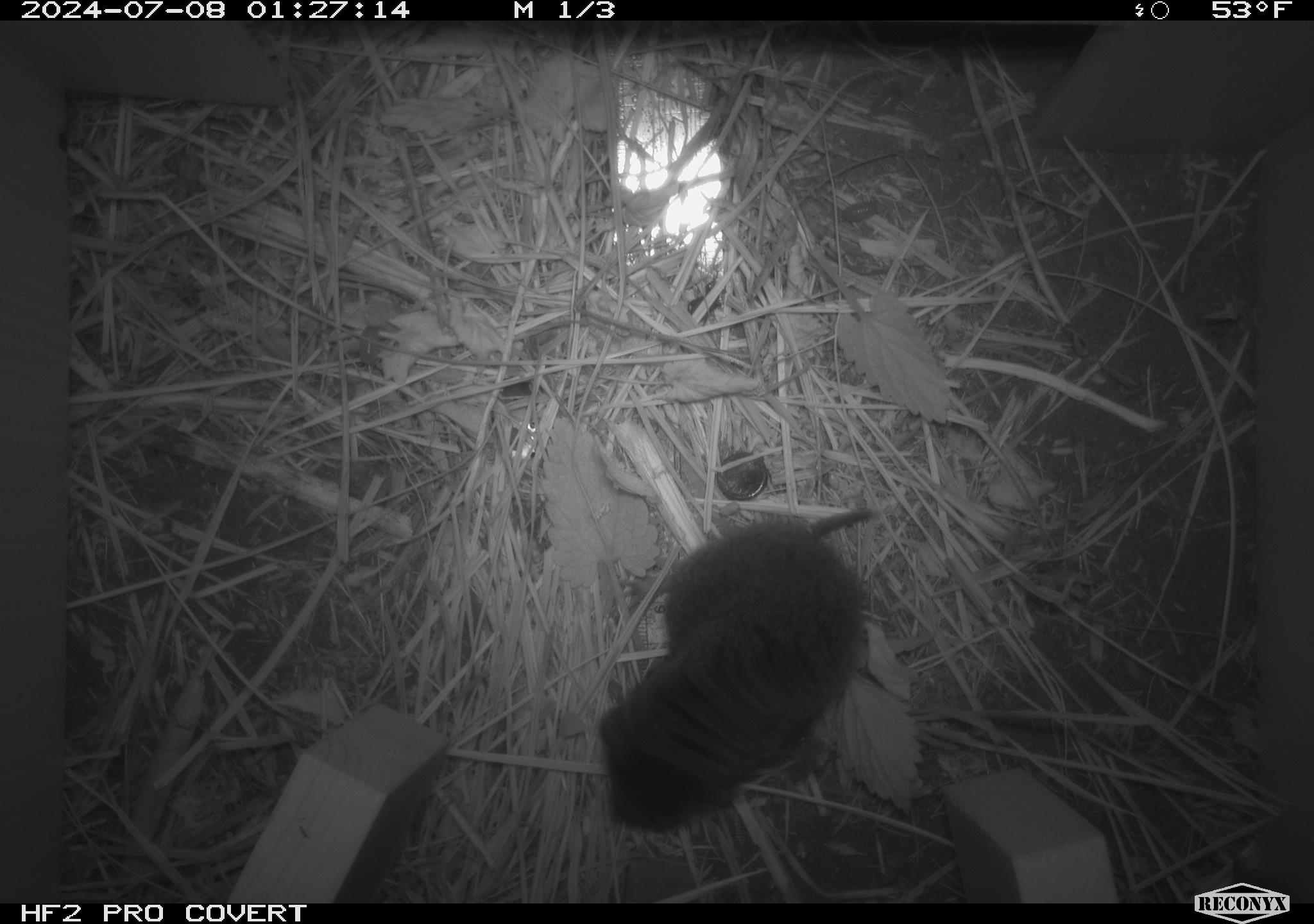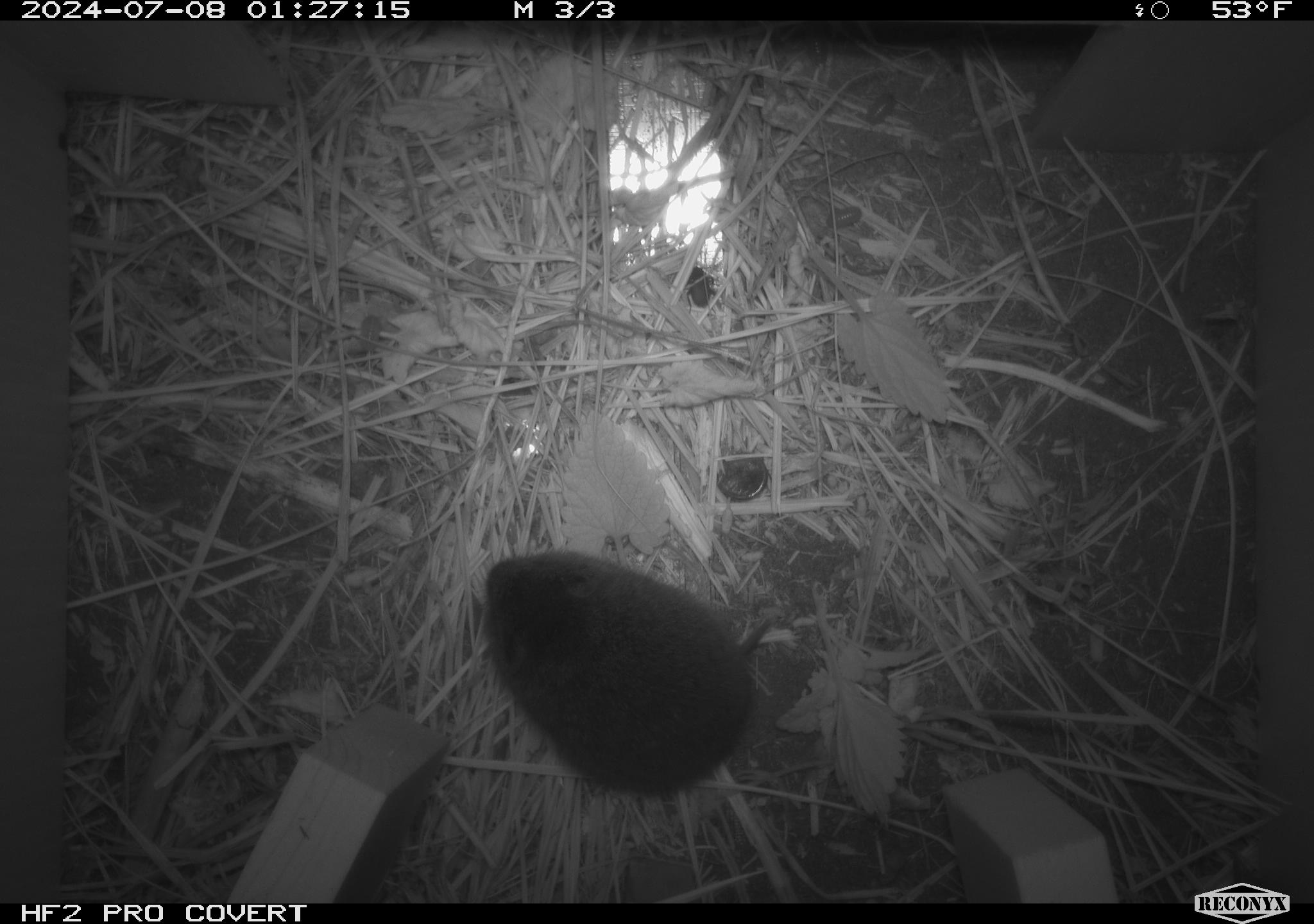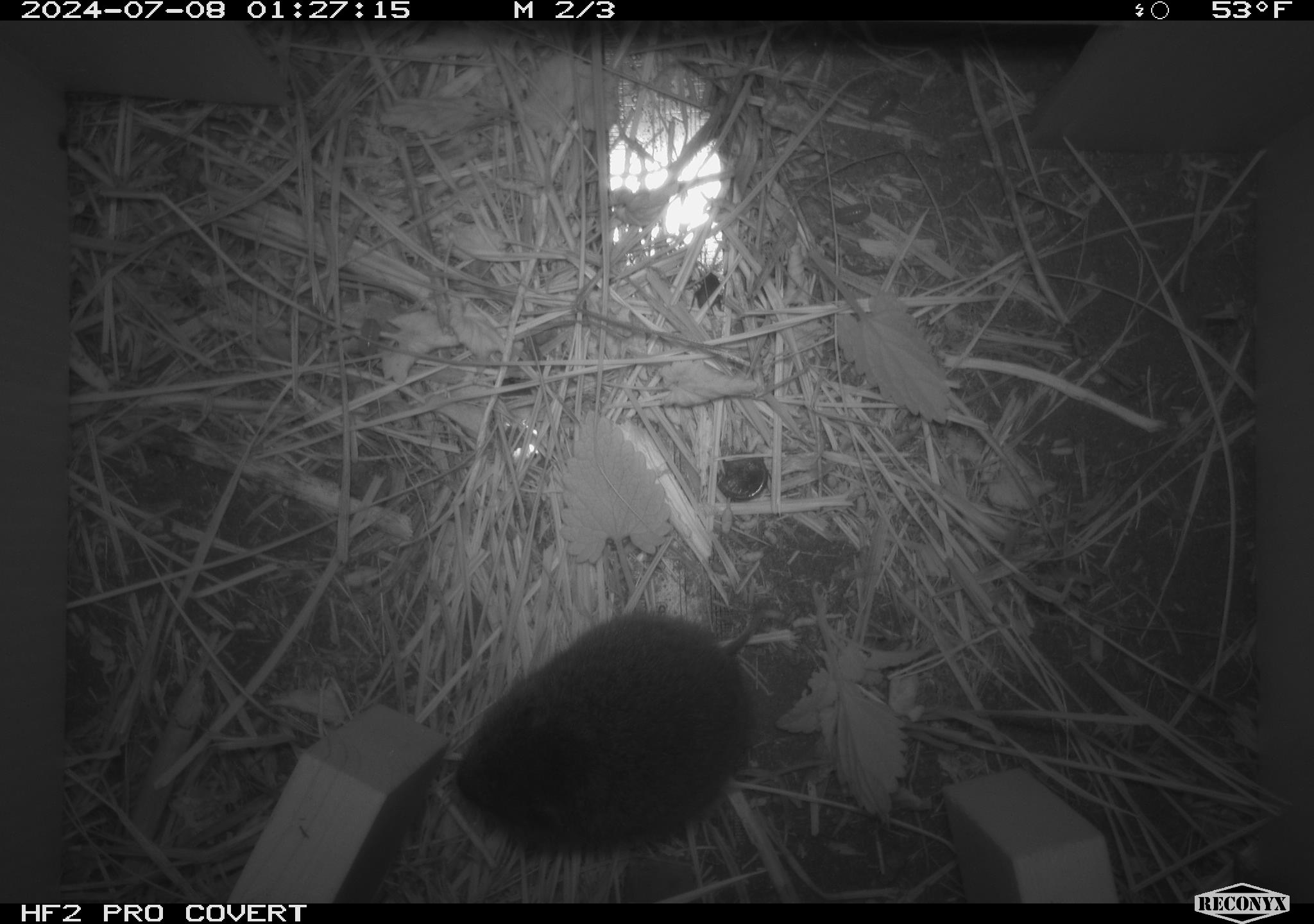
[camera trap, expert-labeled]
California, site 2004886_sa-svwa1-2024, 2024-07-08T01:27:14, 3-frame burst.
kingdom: Animalia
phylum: Chordata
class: Mammalia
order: Rodentia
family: Cricetidae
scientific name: Arvicolinae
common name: voles, lemmings, and muskrats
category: arvicolinae subfamily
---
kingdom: Animalia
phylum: Arthropoda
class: Malacostraca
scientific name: Malacostraca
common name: amphipods, crabs, isopods, krill, lobsters and shrimps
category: malacostracan